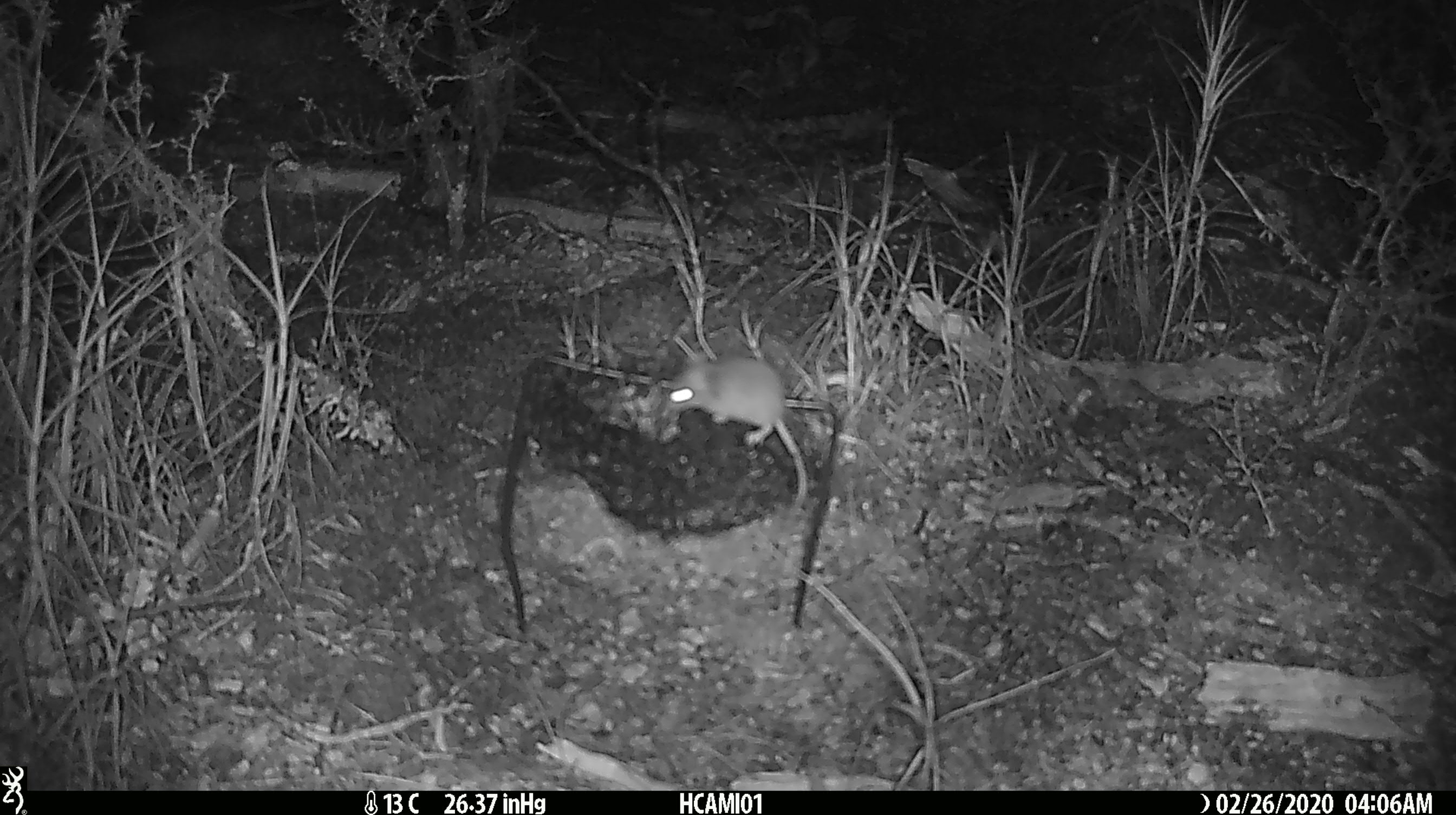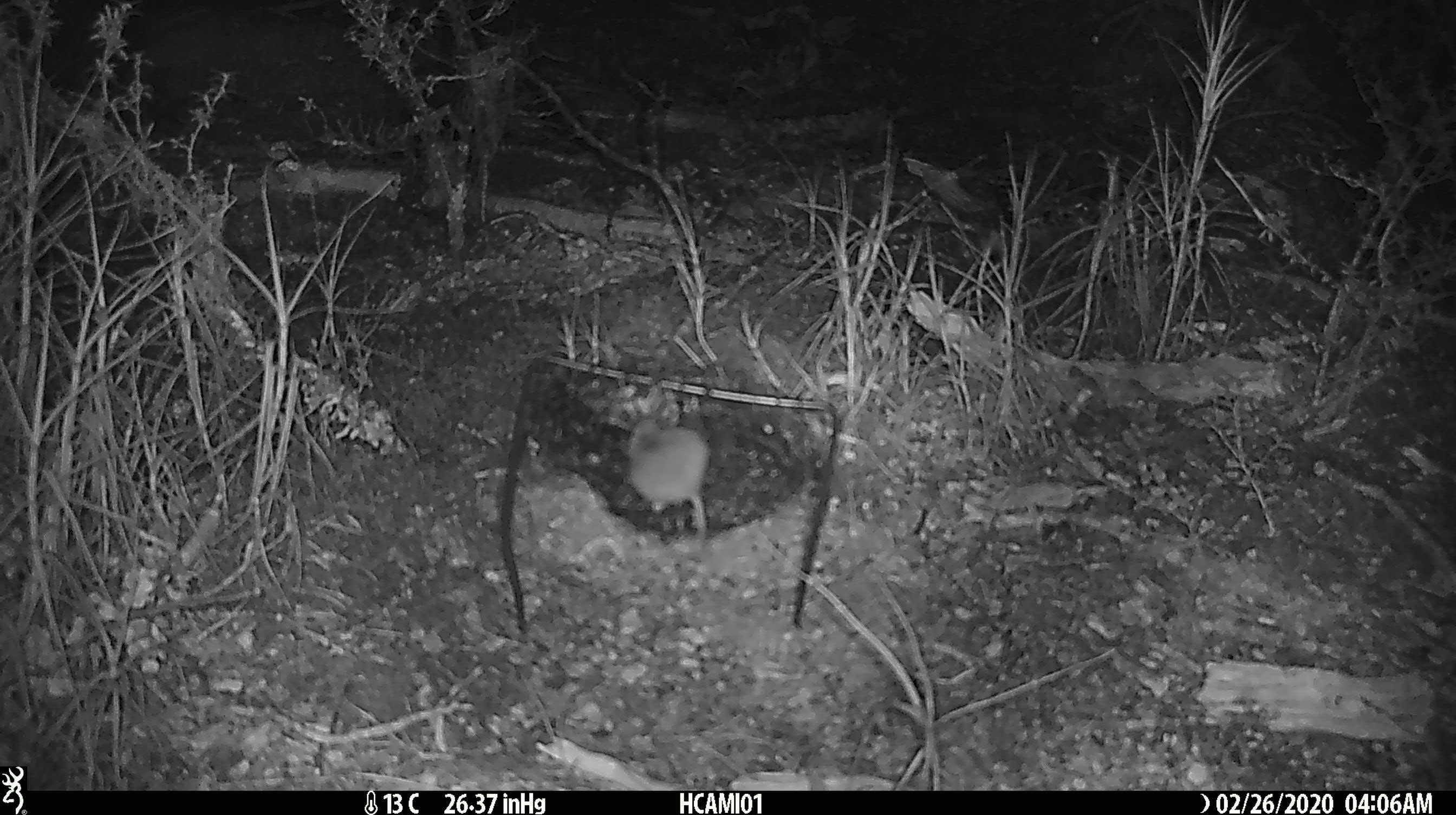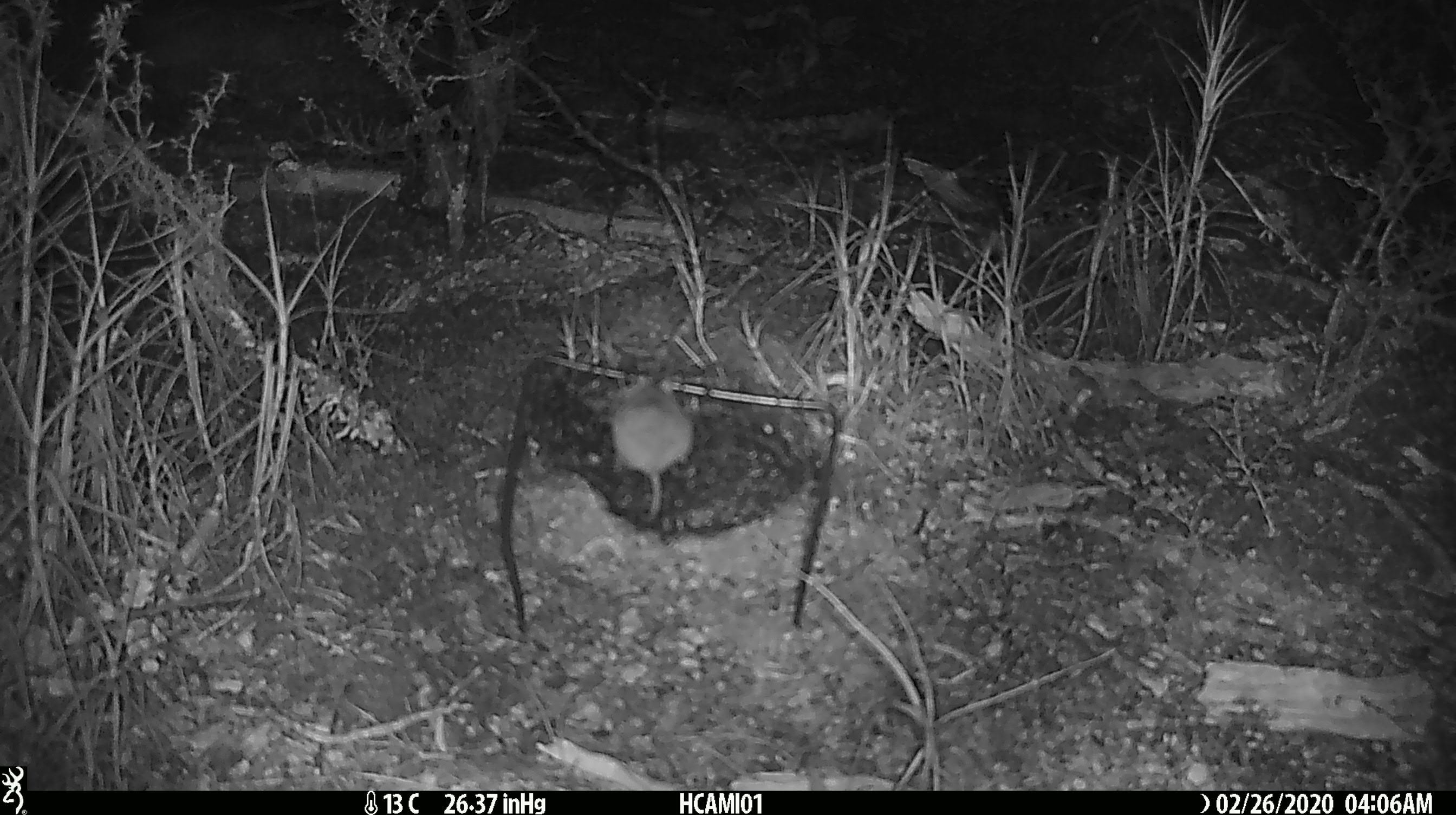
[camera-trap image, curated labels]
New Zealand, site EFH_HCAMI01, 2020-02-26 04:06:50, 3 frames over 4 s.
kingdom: Animalia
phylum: Chordata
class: Mammalia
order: Rodentia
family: Muridae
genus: Mus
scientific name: Mus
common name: mouse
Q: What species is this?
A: Mouse (Mus).